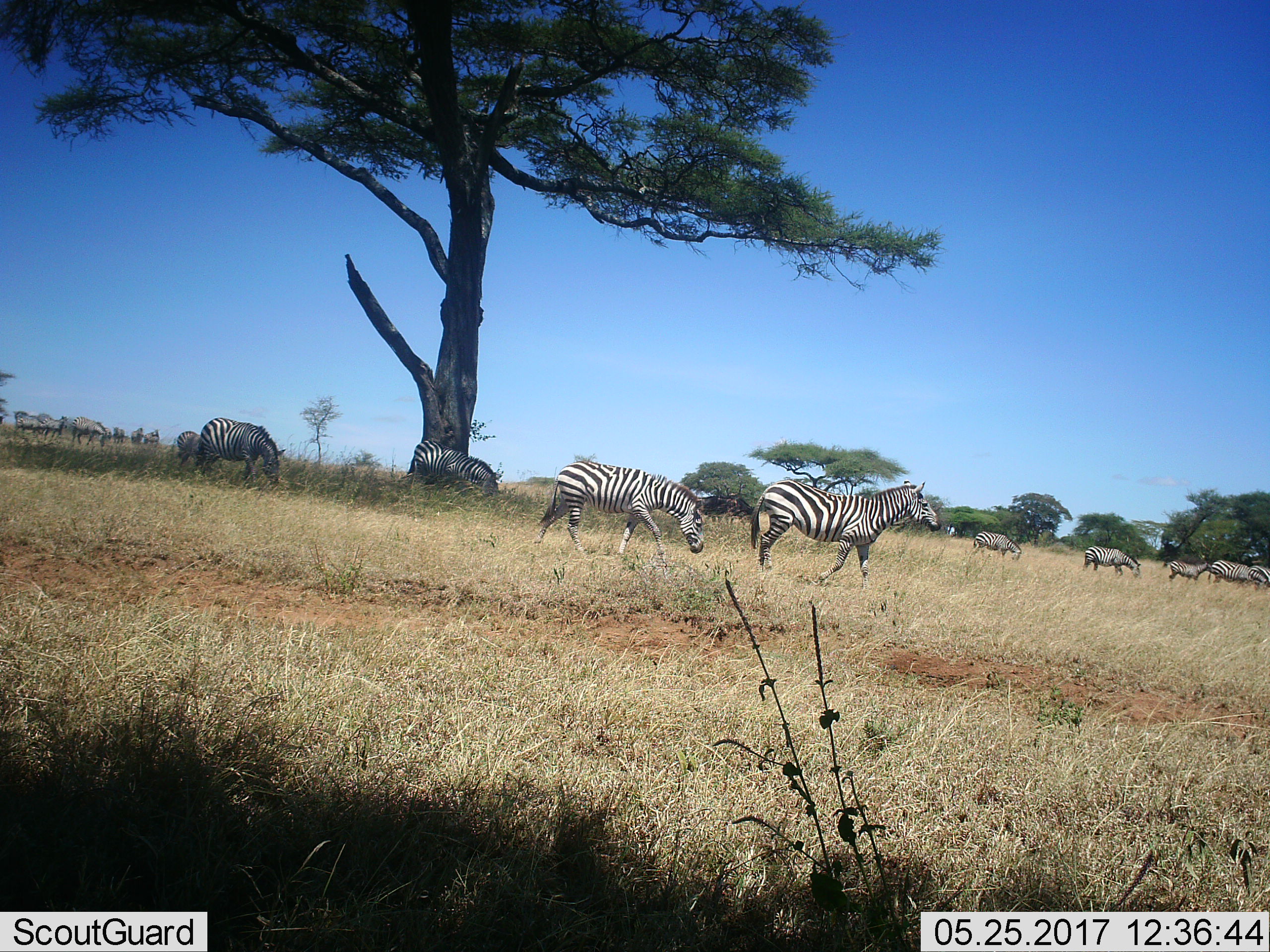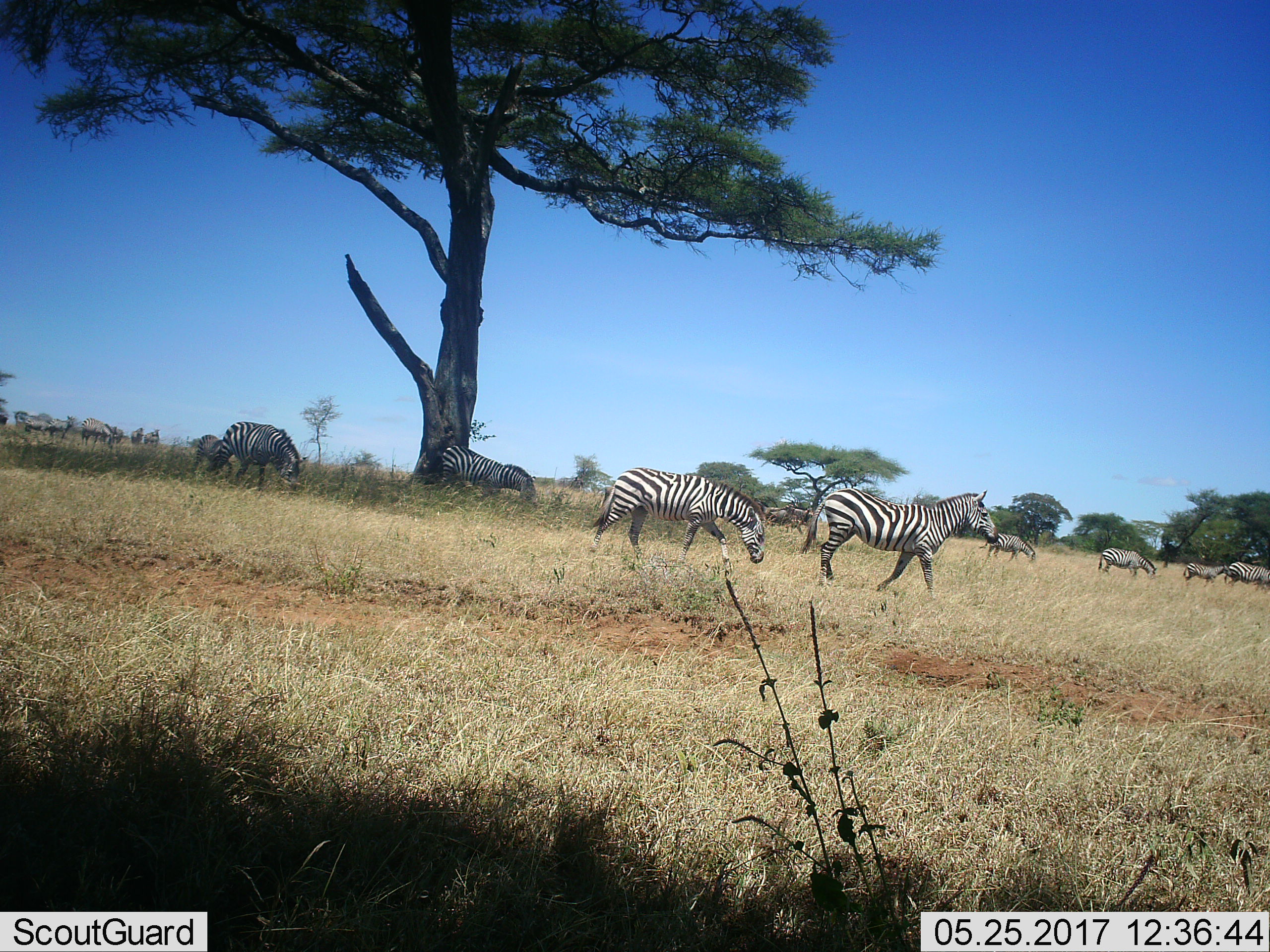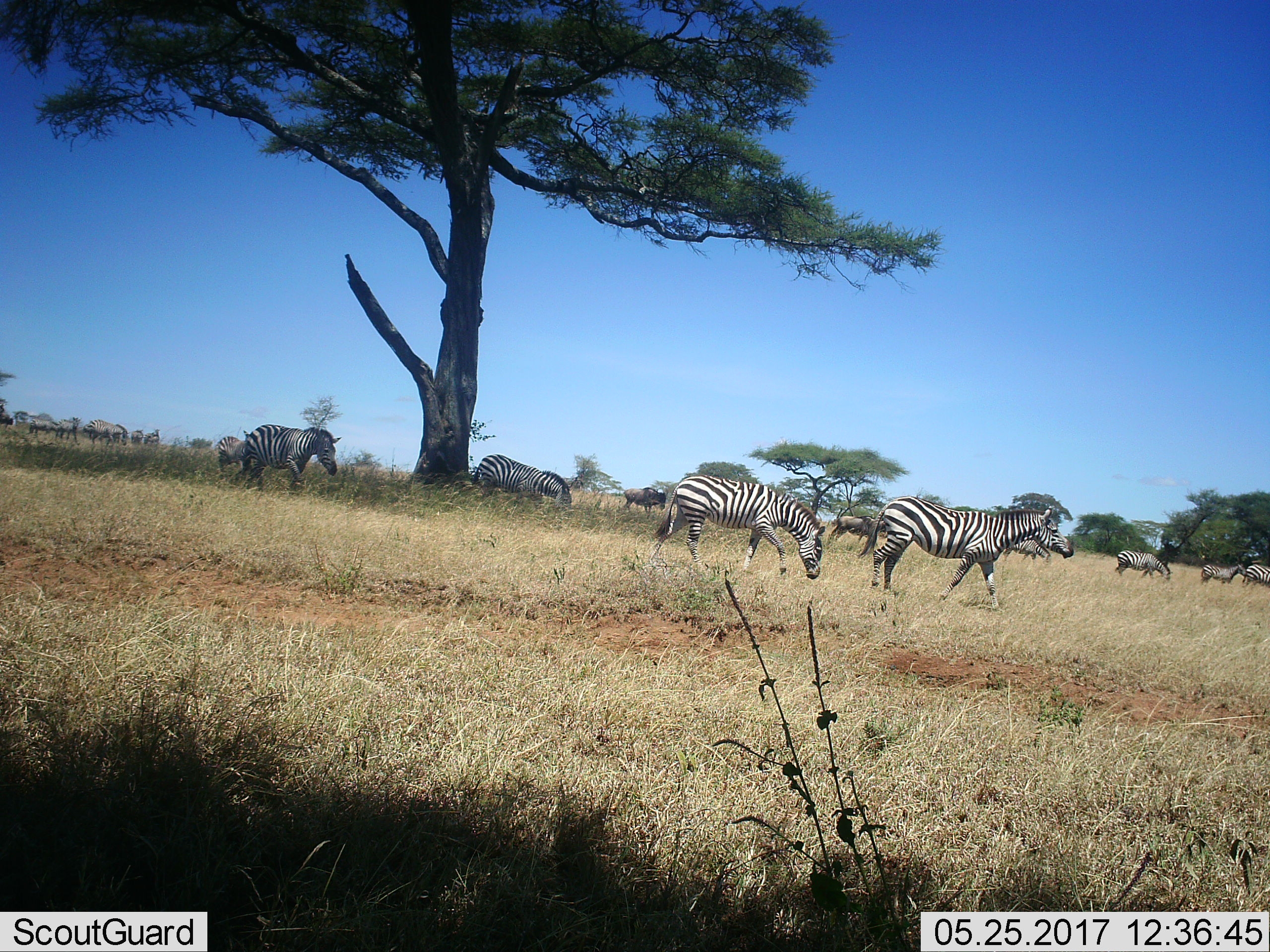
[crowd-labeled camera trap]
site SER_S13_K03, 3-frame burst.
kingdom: Animalia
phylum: Chordata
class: Mammalia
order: Perissodactyla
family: Equidae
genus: Equus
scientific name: Equus quagga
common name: plains zebra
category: zebraplains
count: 11-50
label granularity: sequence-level